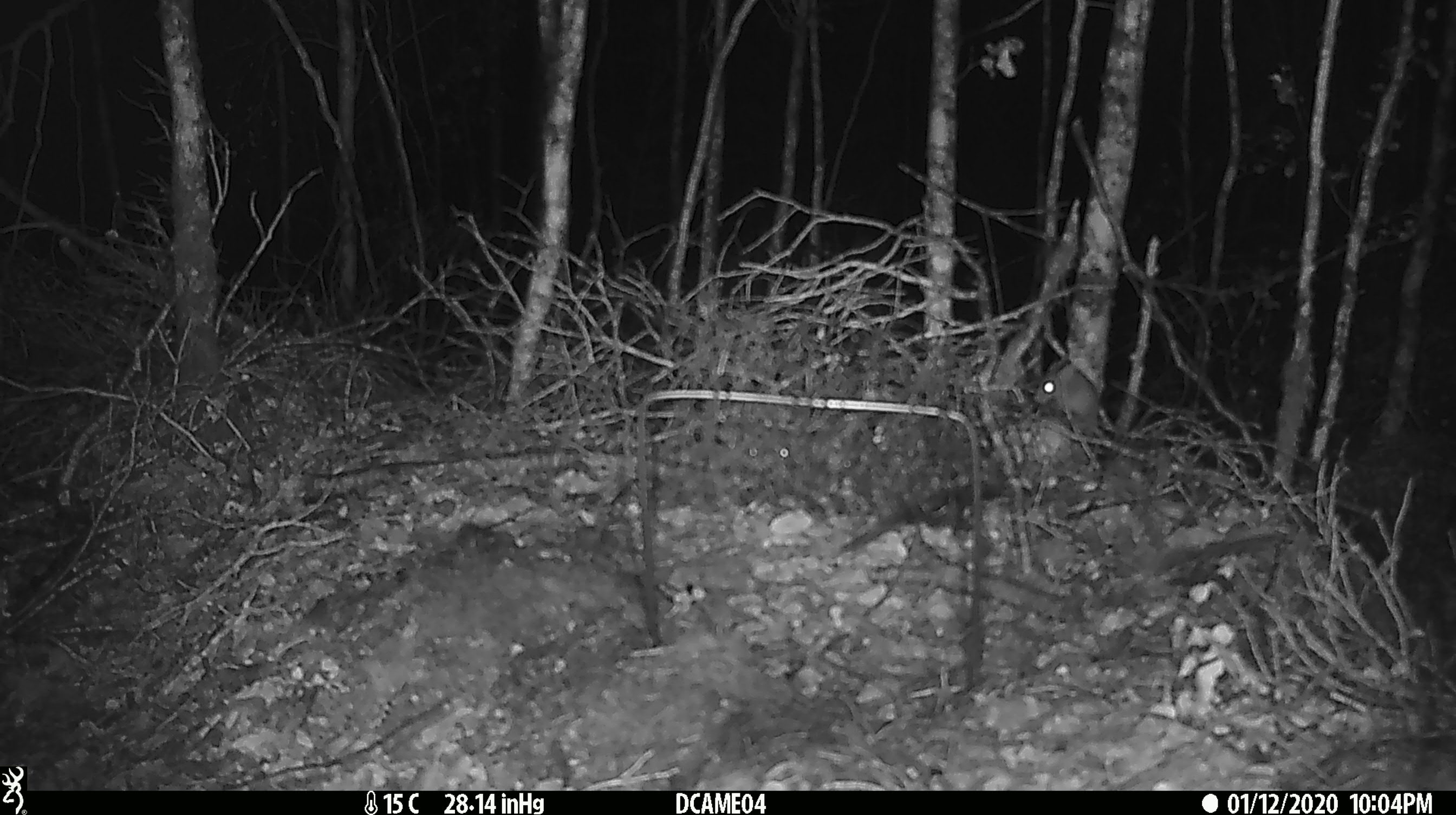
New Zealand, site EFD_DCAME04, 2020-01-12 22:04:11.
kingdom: Animalia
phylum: Chordata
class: Mammalia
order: Rodentia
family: Muridae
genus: Mus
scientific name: Mus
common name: mouse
Mouse (Mus).